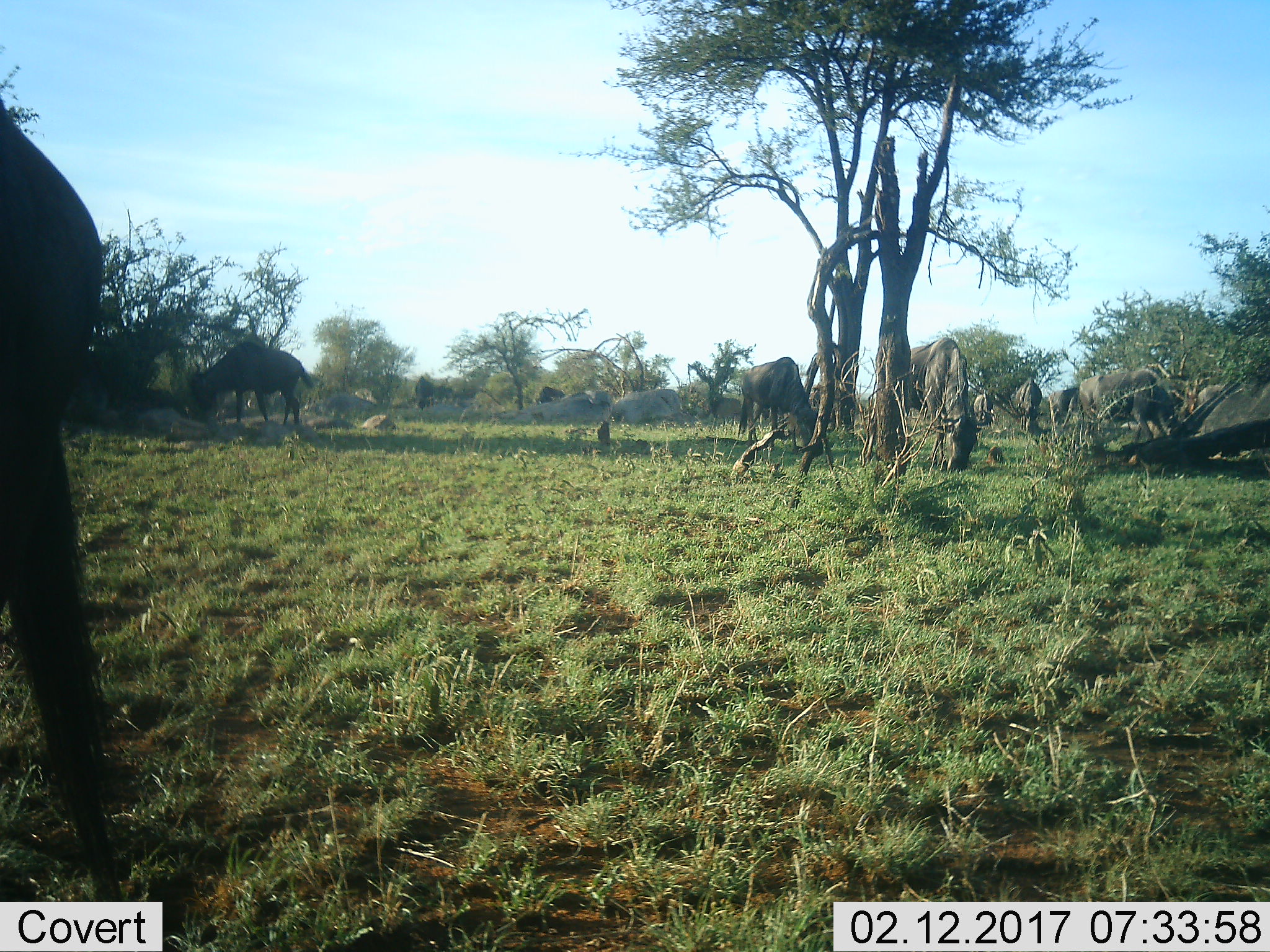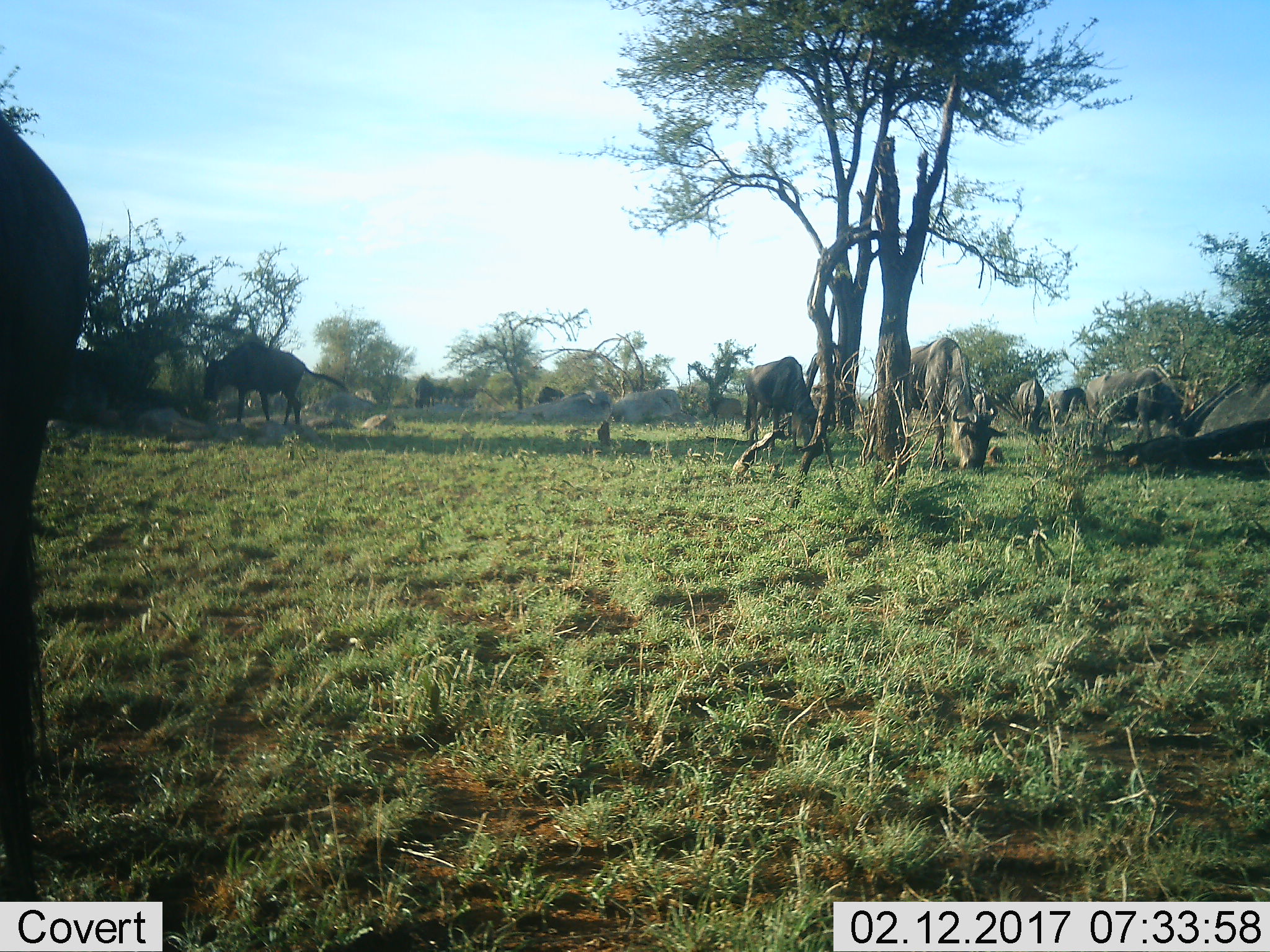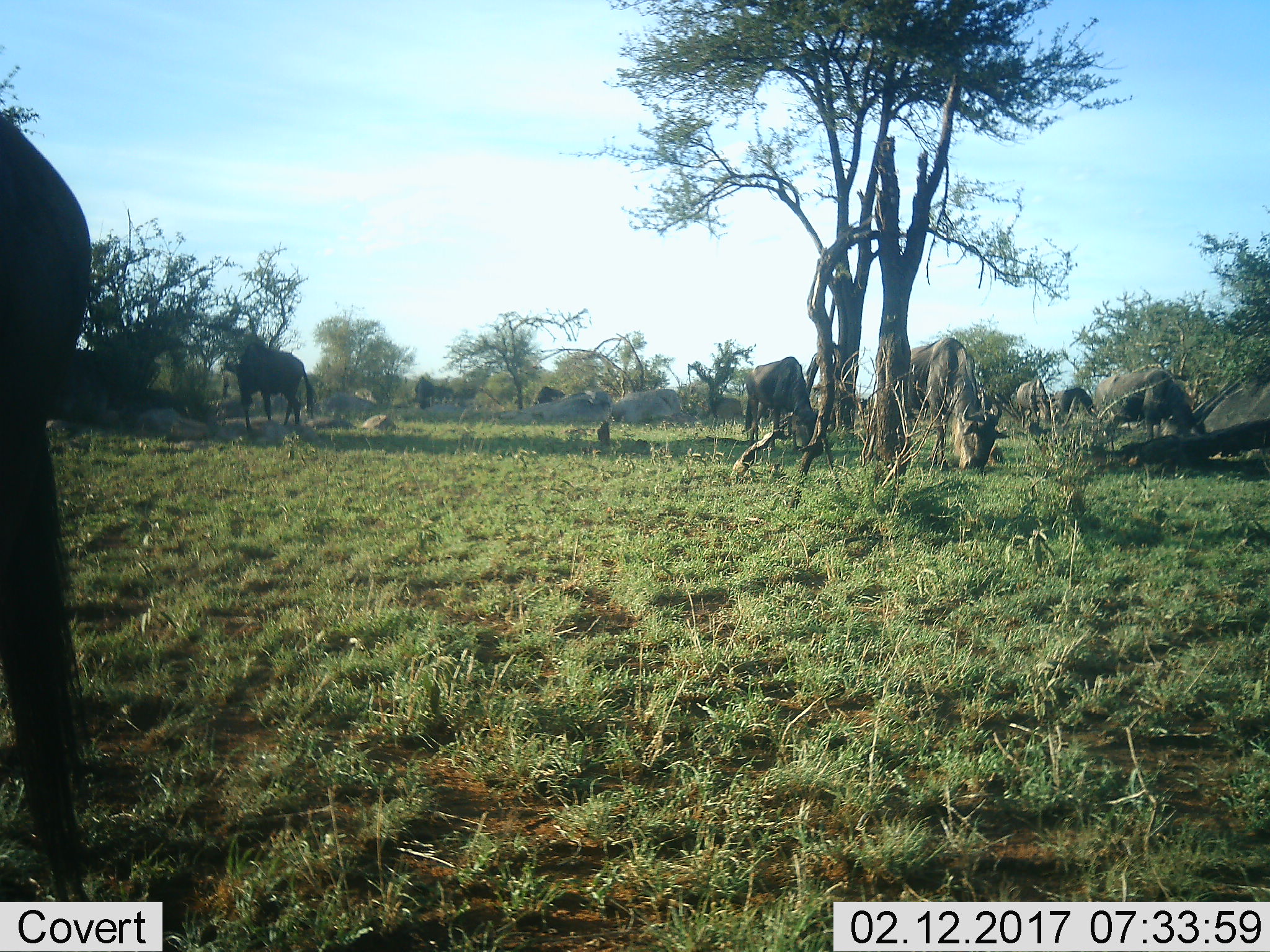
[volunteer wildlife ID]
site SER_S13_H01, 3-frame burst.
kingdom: Animalia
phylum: Chordata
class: Mammalia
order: Artiodactyla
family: Bovidae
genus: Connochaetes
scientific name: Connochaetes taurinus taurinus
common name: blue wildebeest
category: wildebeestblue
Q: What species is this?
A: Wildebeestblue (blue wildebeest) (Connochaetes taurinus taurinus).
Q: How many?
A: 11-50.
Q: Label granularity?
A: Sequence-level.